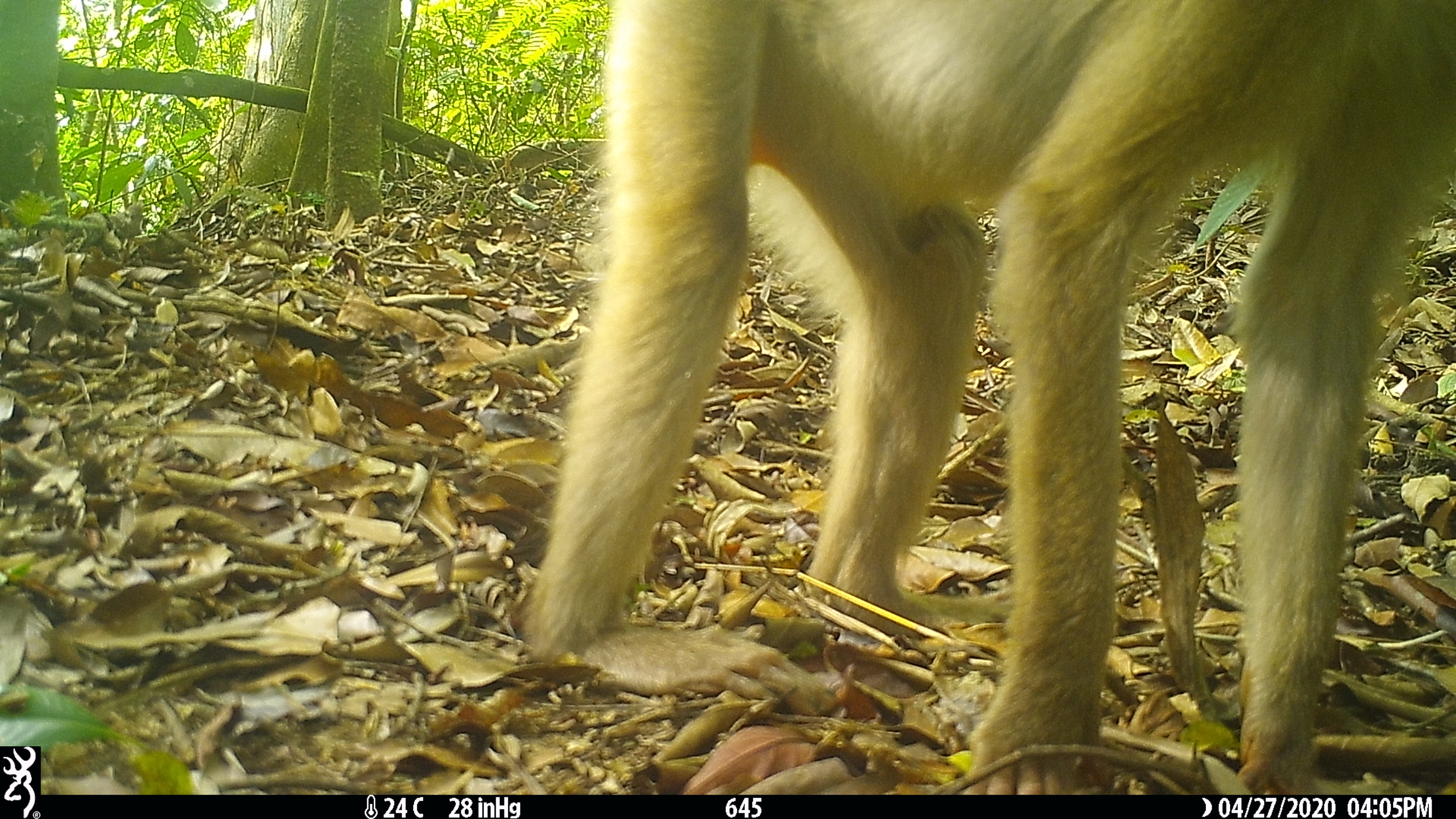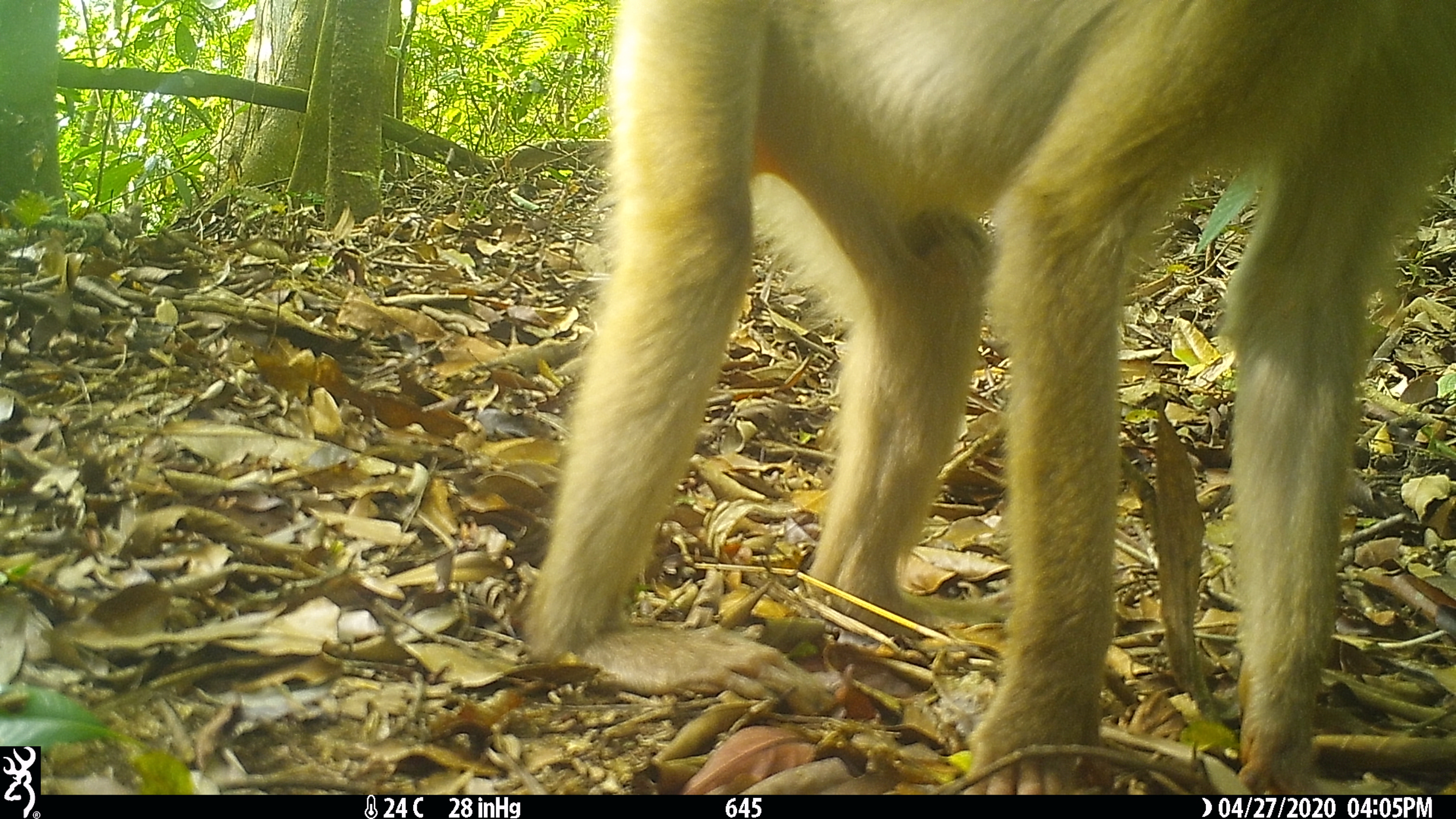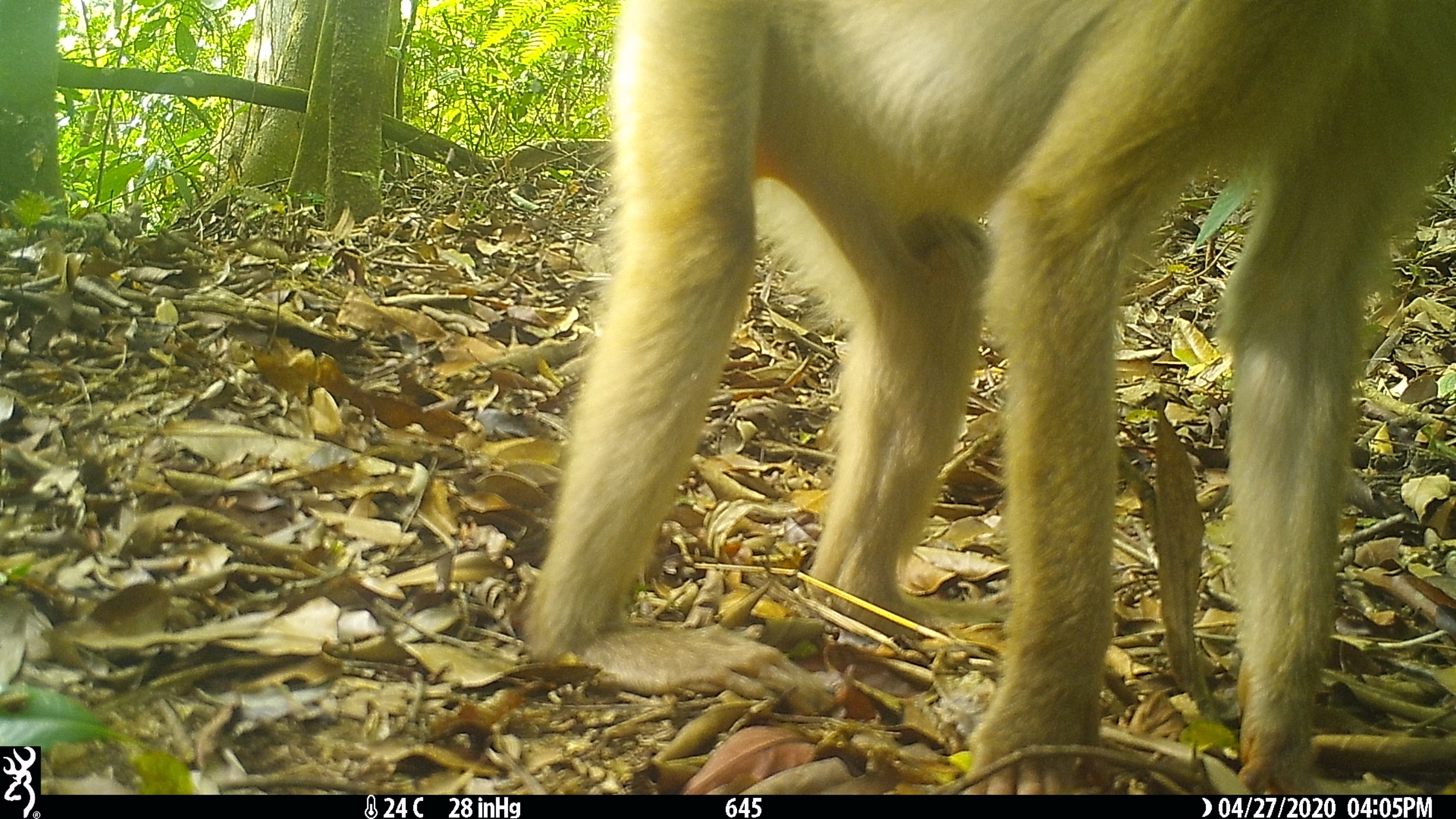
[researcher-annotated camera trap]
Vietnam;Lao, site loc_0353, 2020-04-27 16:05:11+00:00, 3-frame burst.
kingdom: Animalia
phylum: Chordata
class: Mammalia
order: Primates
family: Cercopithecidae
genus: Macaca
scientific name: Macaca nemestrina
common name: pig-tailed macaque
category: pig tailed macaque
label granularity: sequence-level